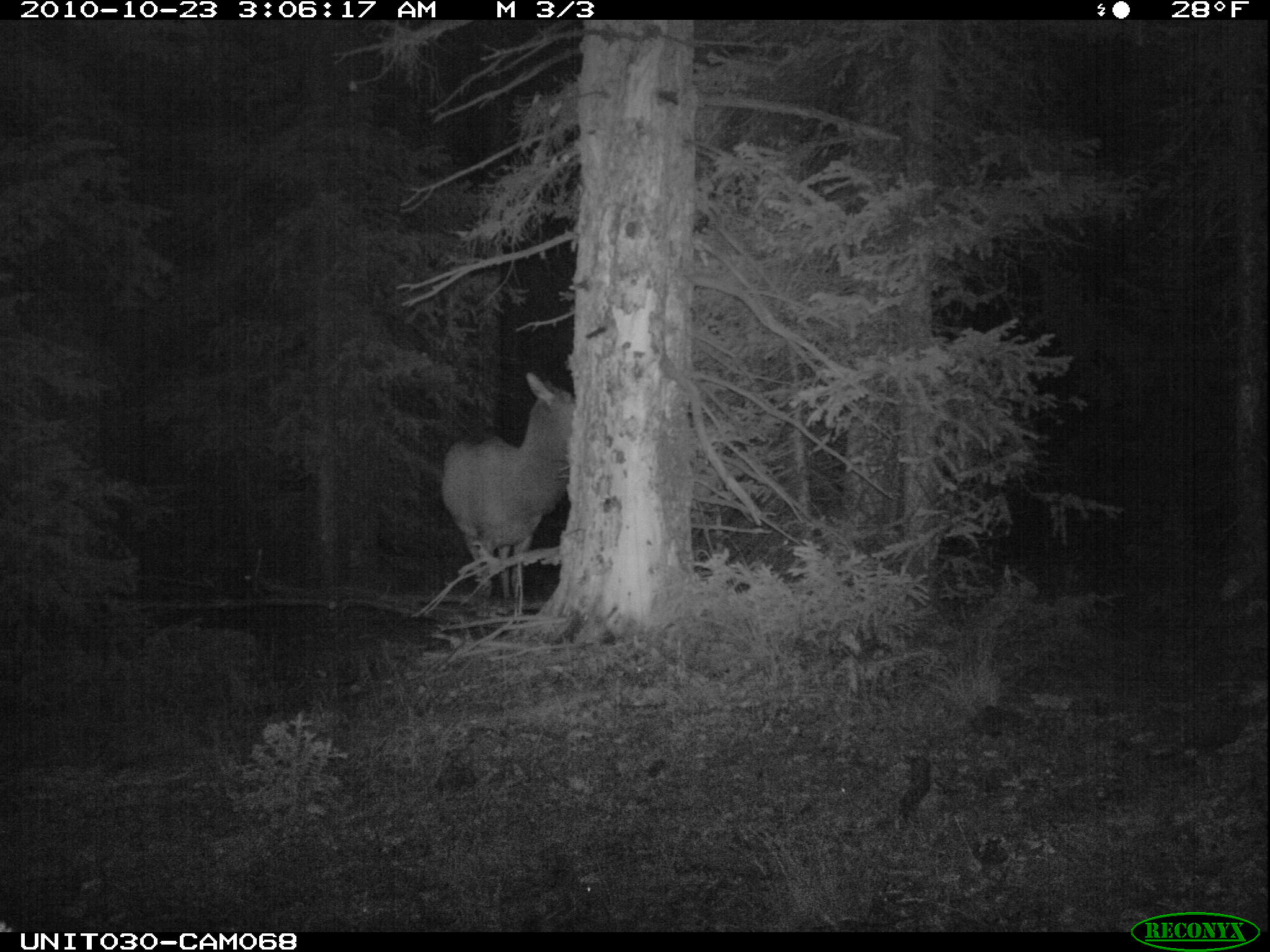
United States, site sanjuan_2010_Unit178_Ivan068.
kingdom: Animalia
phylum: Chordata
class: Mammalia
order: Artiodactyla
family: Cervidae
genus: Cervus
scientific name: Cervus elaphus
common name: red deer